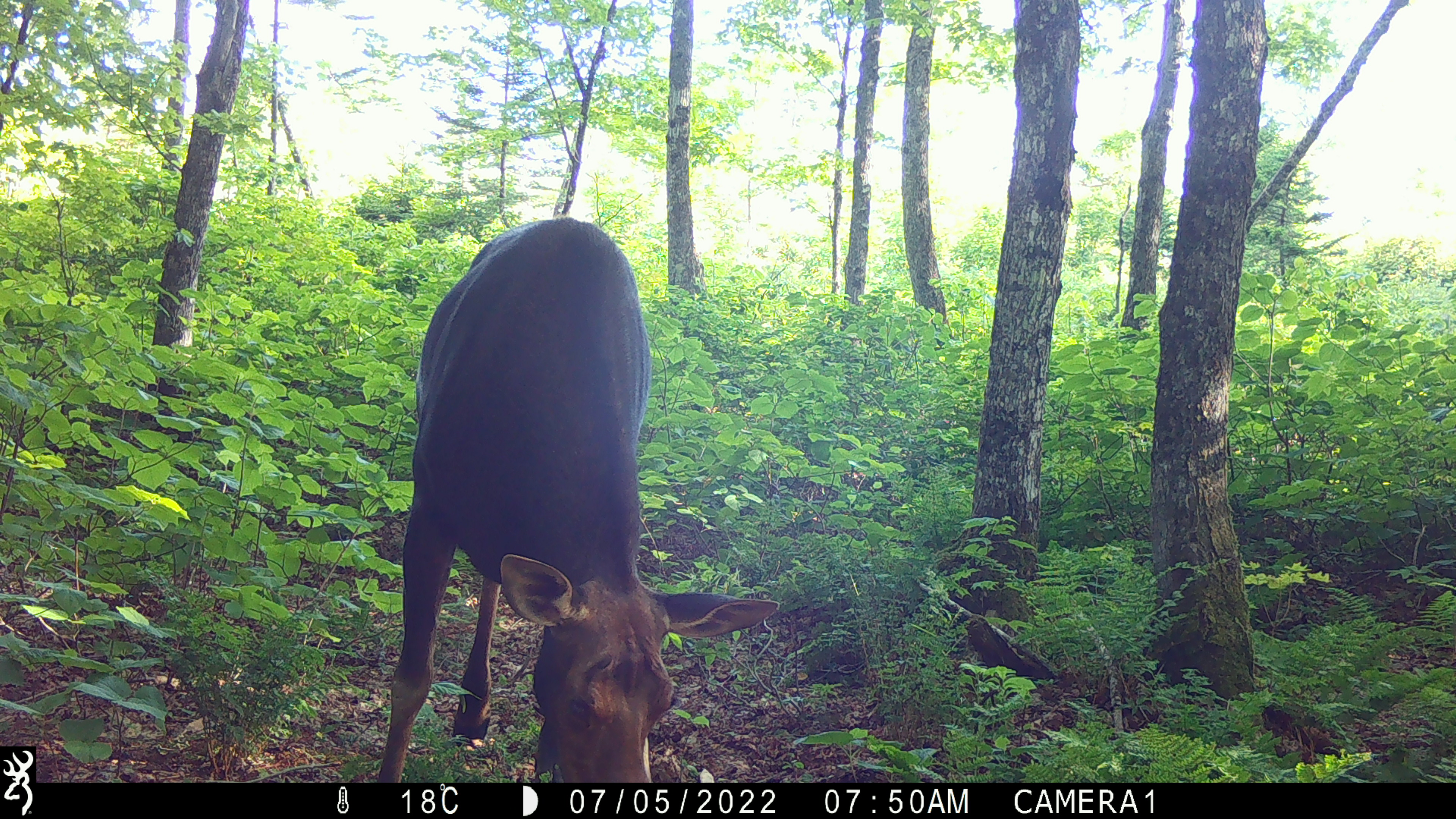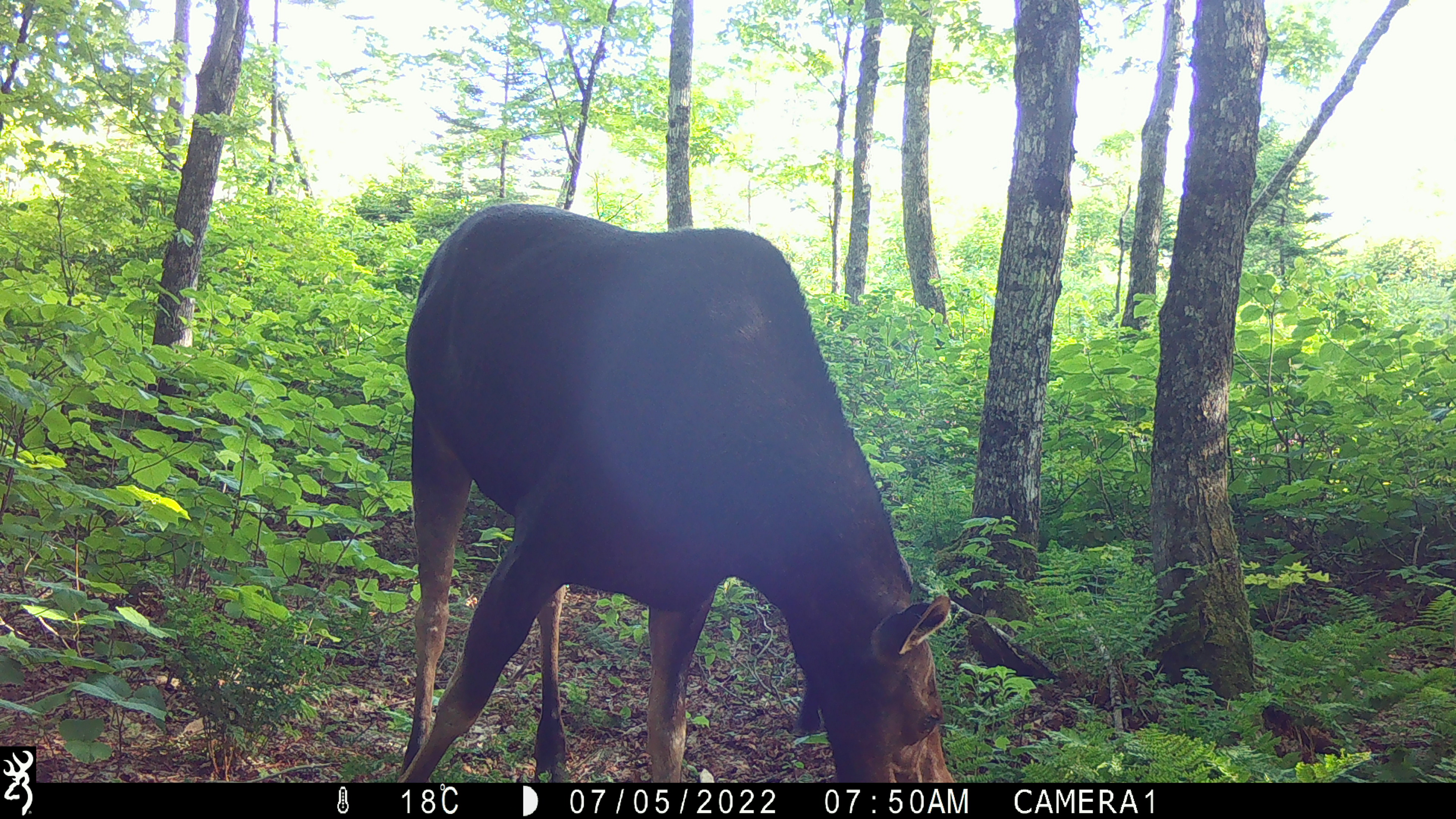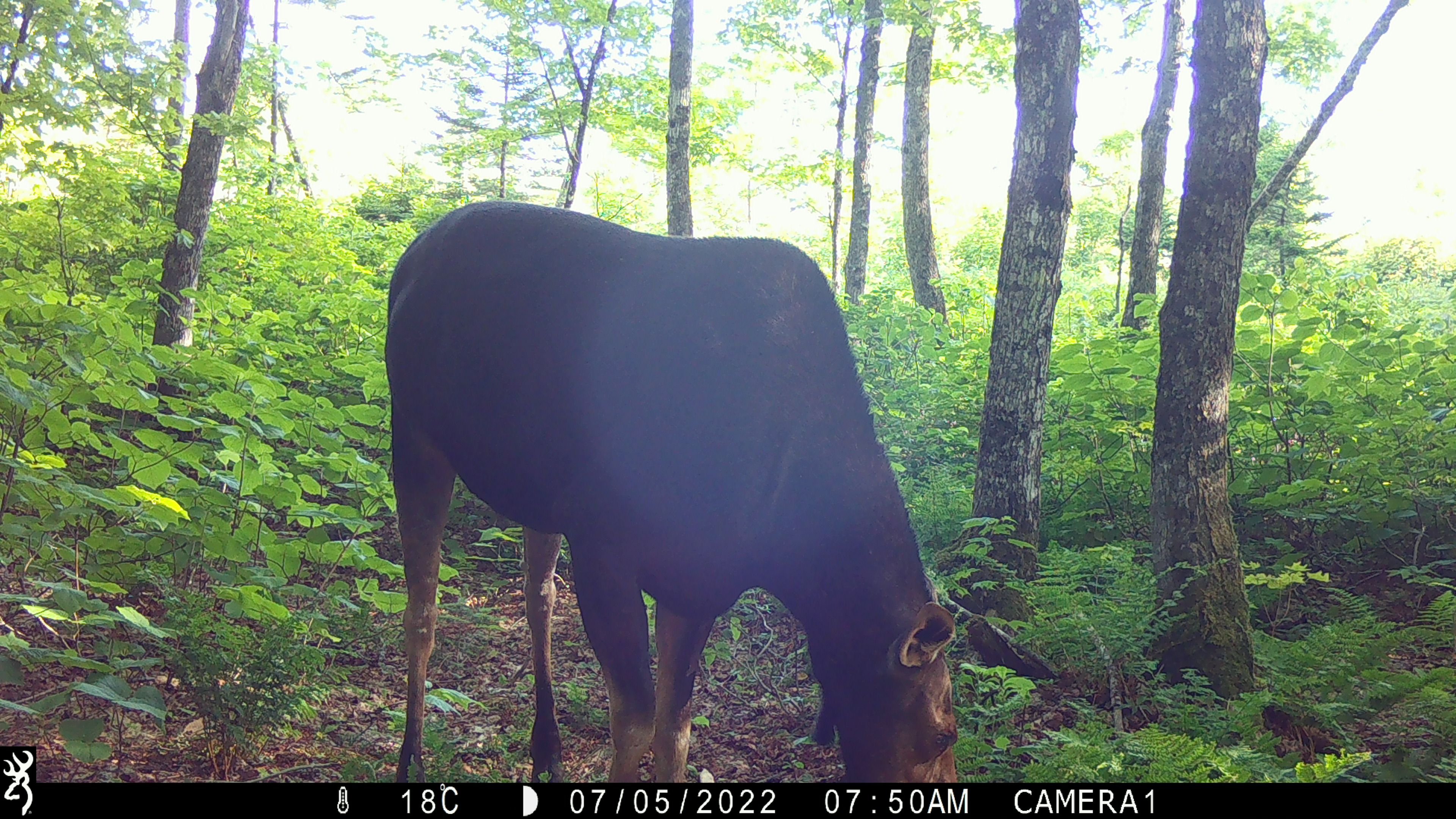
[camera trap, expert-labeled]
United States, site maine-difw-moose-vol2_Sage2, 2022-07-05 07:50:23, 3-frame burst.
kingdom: Animalia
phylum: Chordata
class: Mammalia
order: Artiodactyla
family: Cervidae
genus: Alces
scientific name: Alces alces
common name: moose